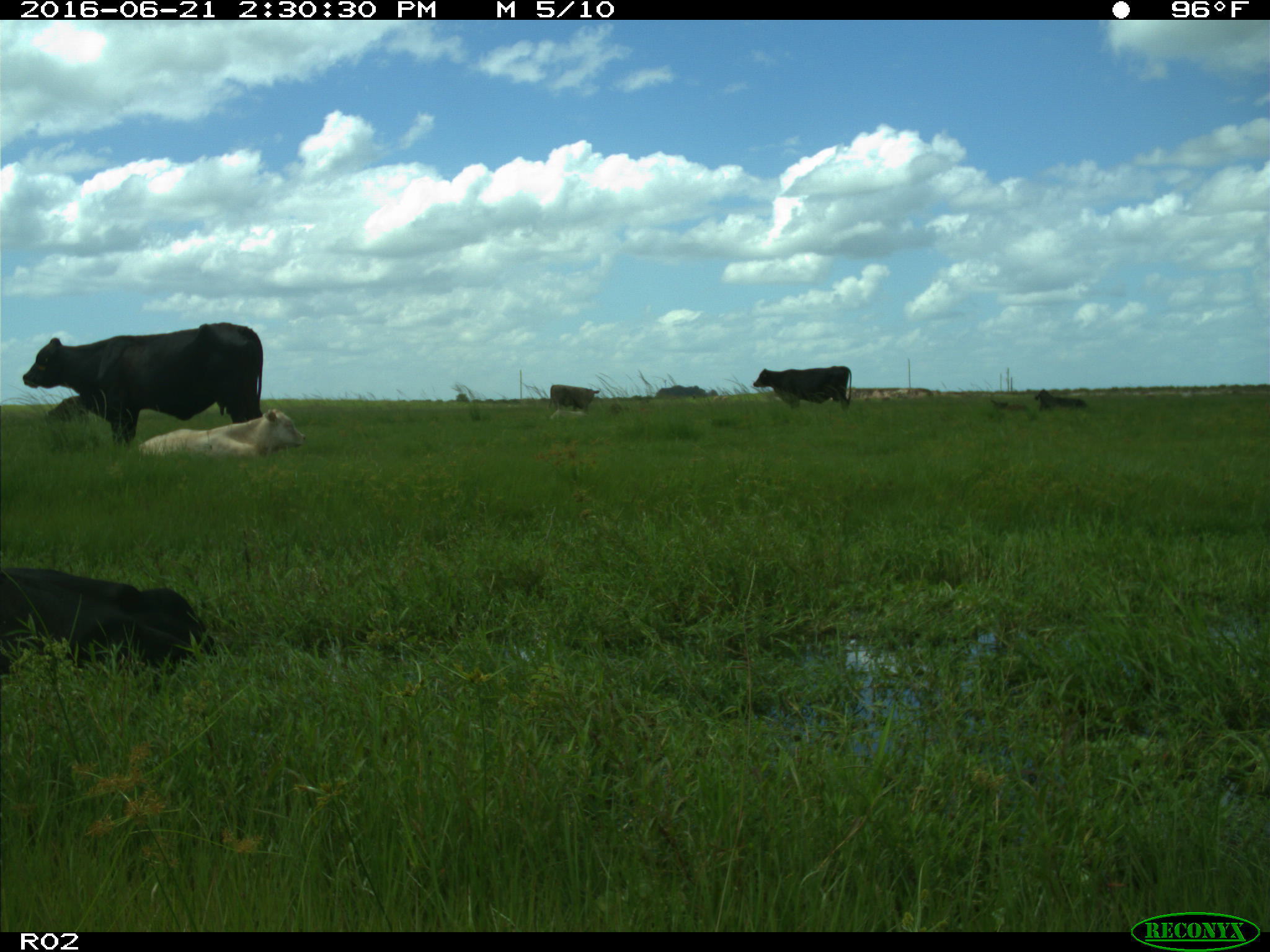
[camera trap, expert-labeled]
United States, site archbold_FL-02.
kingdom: Animalia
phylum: Chordata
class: Mammalia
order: Artiodactyla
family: Bovidae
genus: Bos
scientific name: Bos taurus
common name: domestic cow